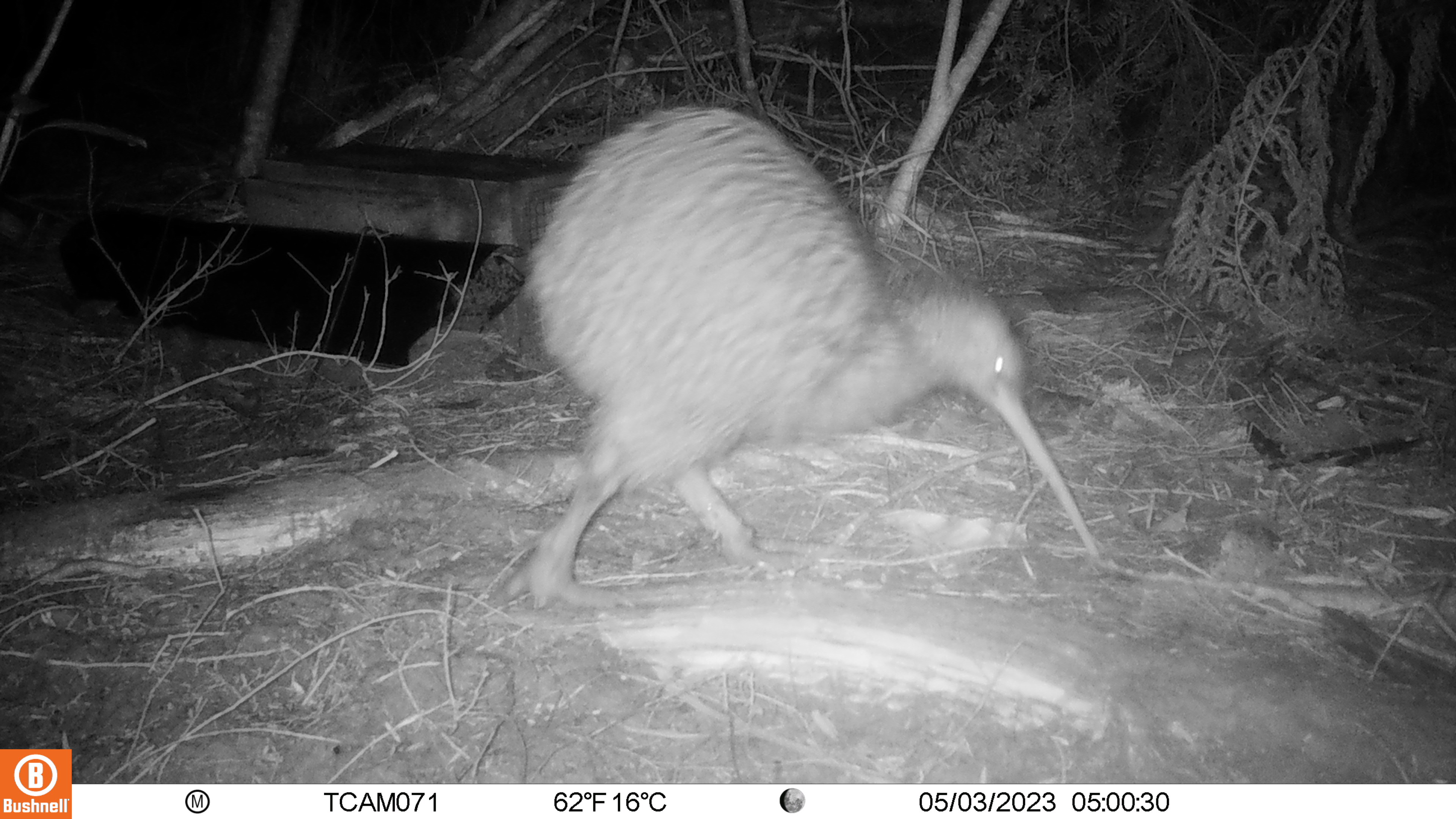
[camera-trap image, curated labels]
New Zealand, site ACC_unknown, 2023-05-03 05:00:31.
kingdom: Animalia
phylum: Chordata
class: Aves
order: Apterygiformes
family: Apterygidae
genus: Apteryx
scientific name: Apteryx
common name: kiwi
Kiwi (Apteryx).